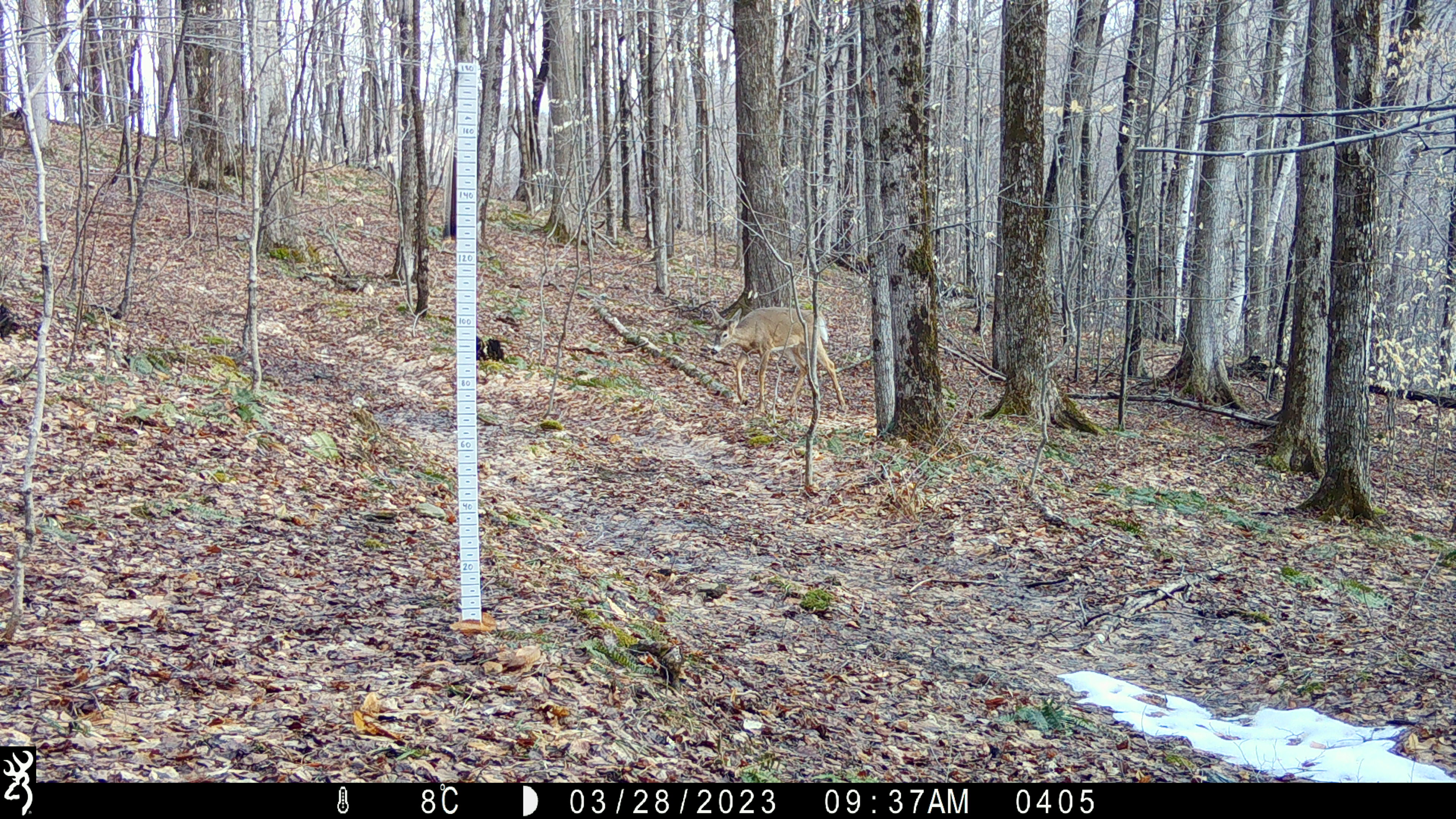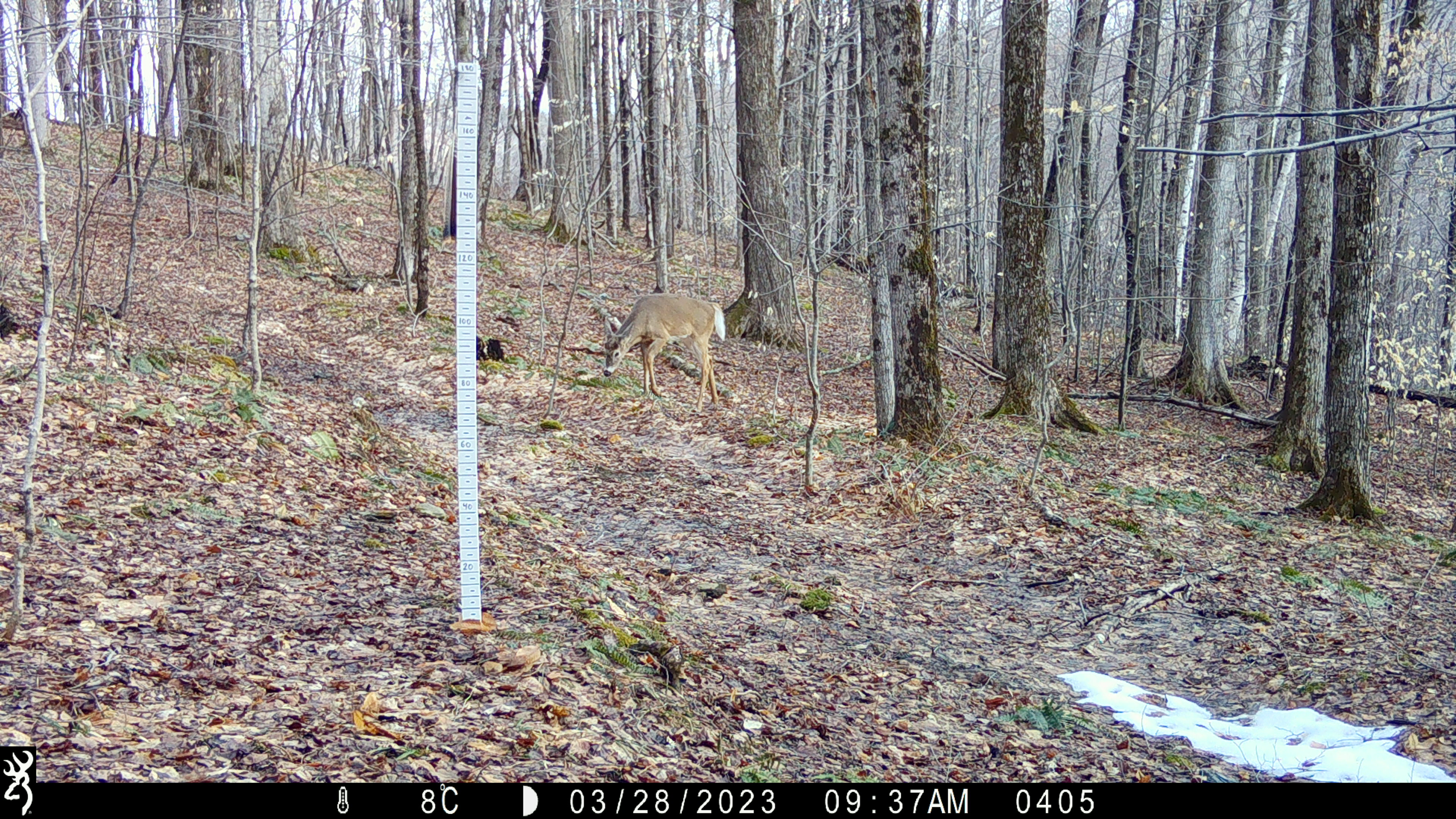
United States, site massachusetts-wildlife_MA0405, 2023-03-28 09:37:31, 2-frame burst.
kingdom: Animalia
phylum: Chordata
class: Mammalia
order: Artiodactyla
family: Cervidae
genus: Odocoileus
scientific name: Odocoileus virginianus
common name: white-tailed deer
White-tailed deer (Odocoileus virginianus).